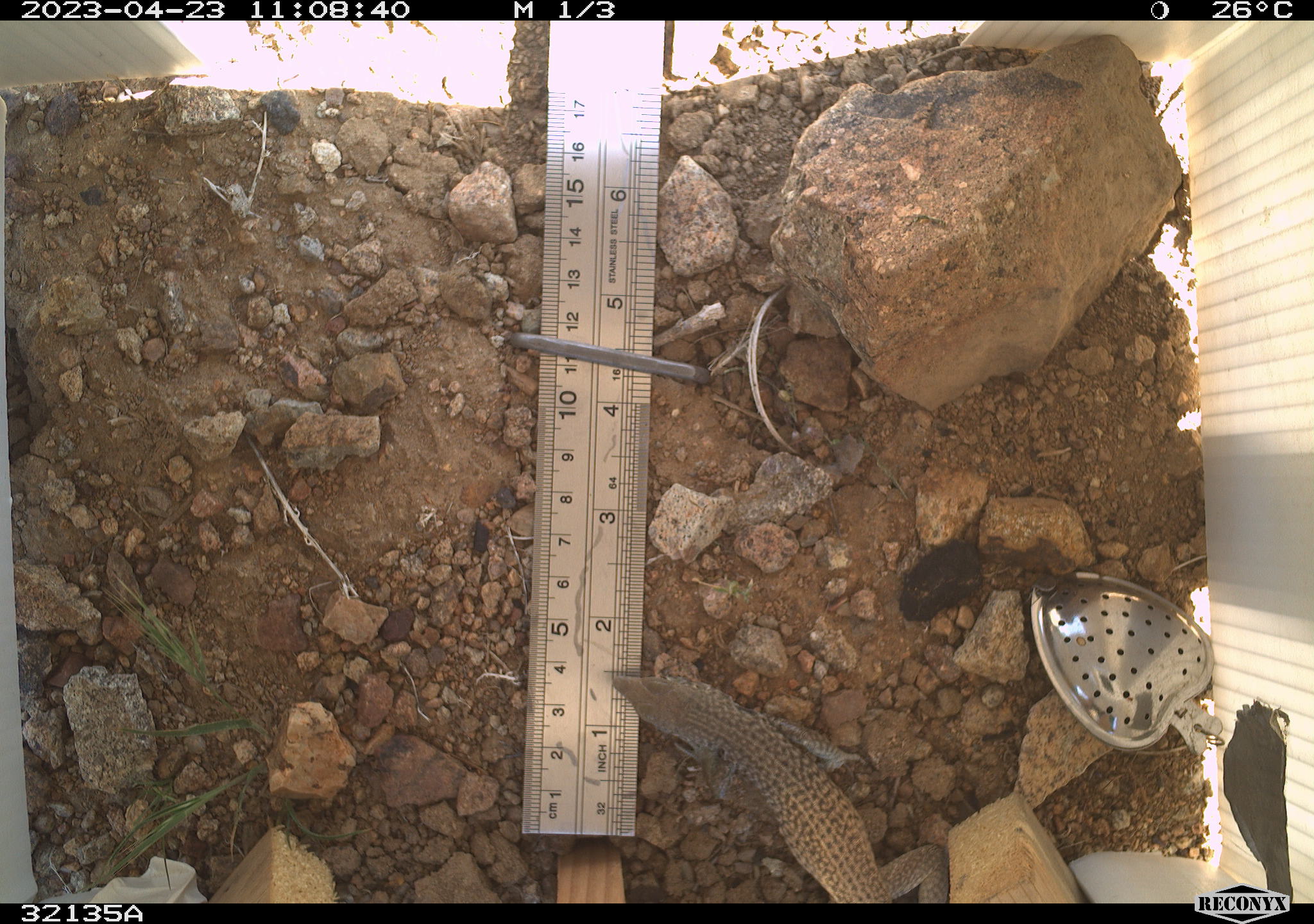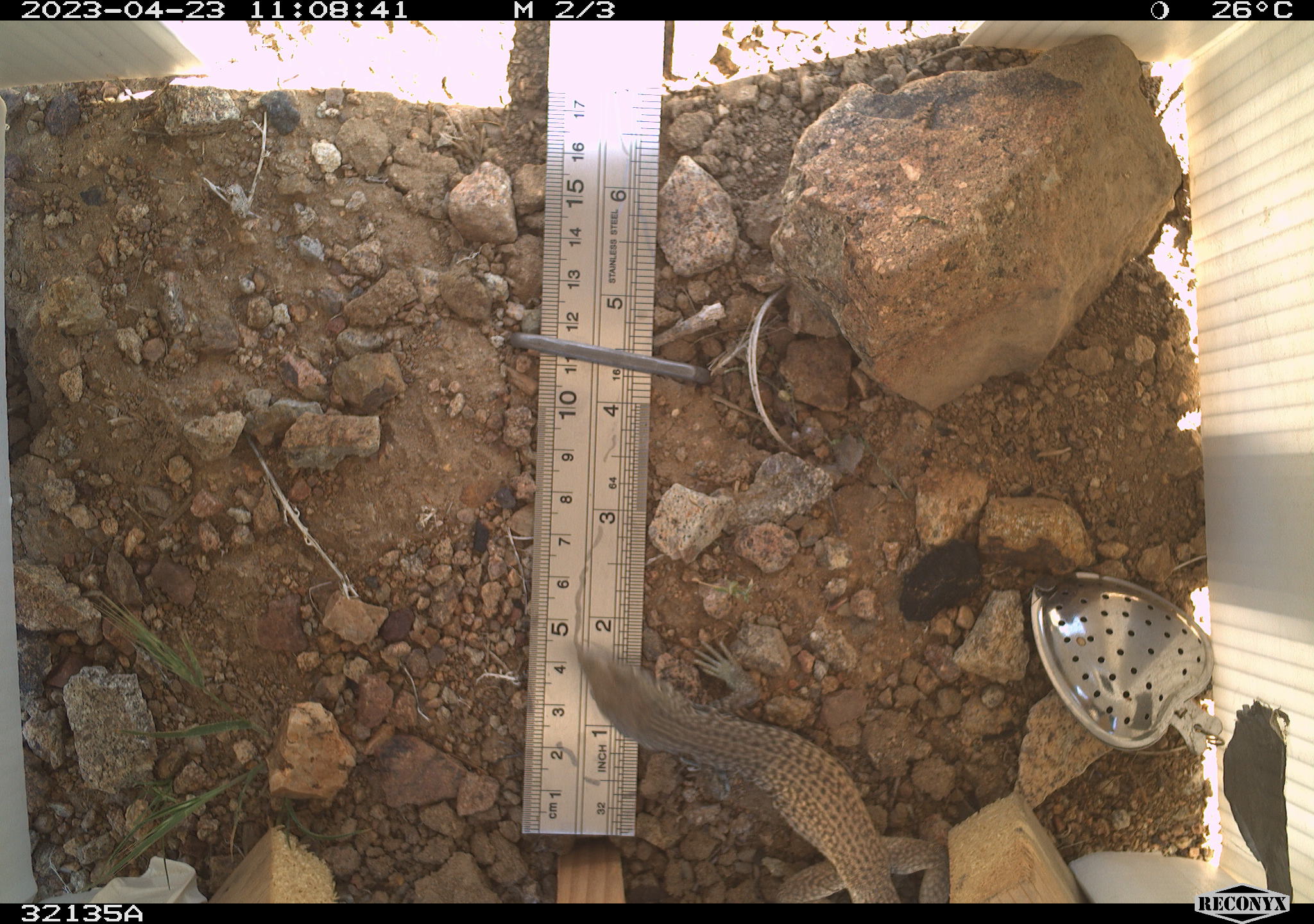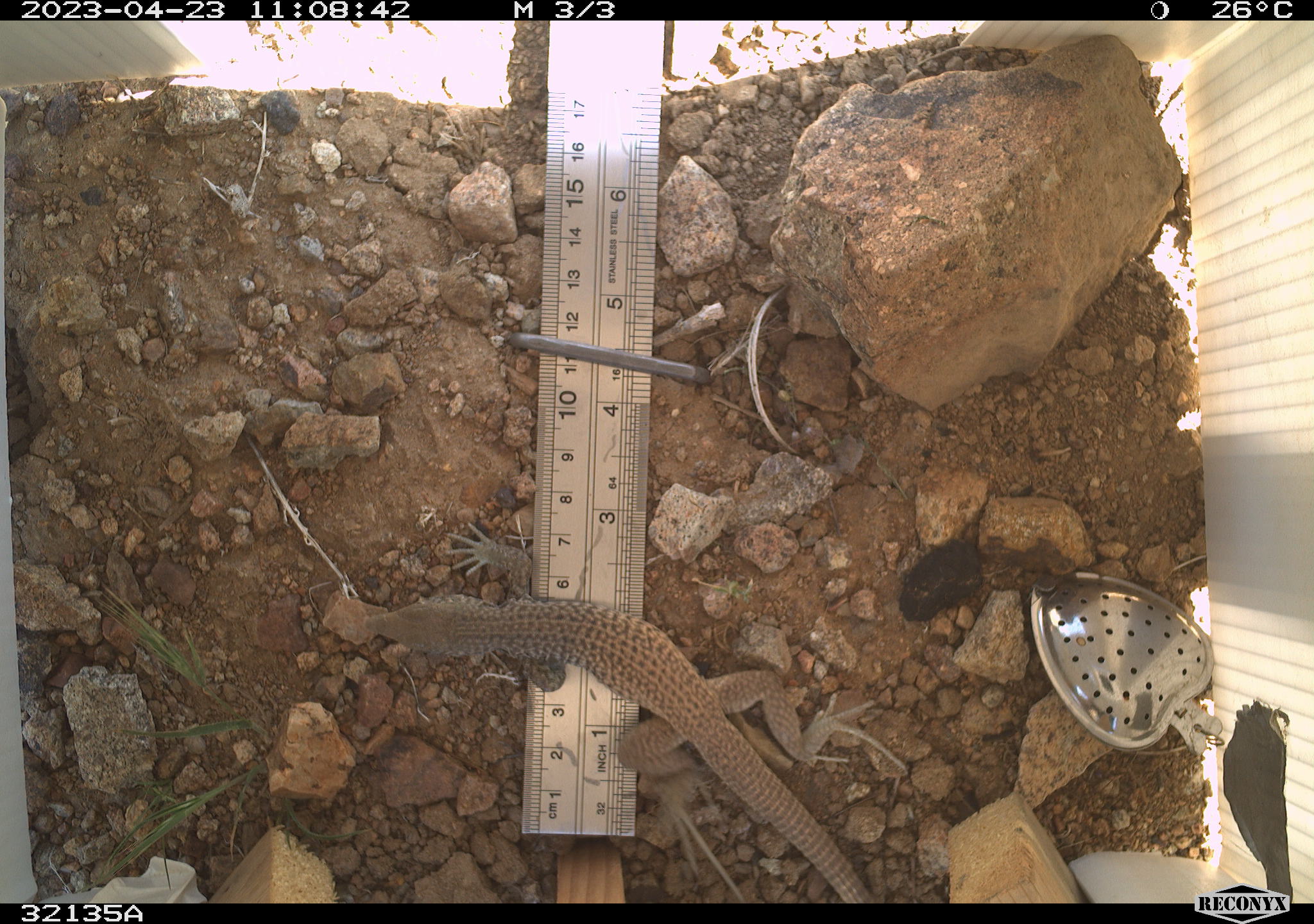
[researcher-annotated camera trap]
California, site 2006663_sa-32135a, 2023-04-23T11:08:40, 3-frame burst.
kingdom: Animalia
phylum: Chordata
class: Reptilia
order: Squamata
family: Teiidae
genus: Aspidoscelis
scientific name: Aspidoscelis tigris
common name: western whiptail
Western whiptail (Aspidoscelis tigris).